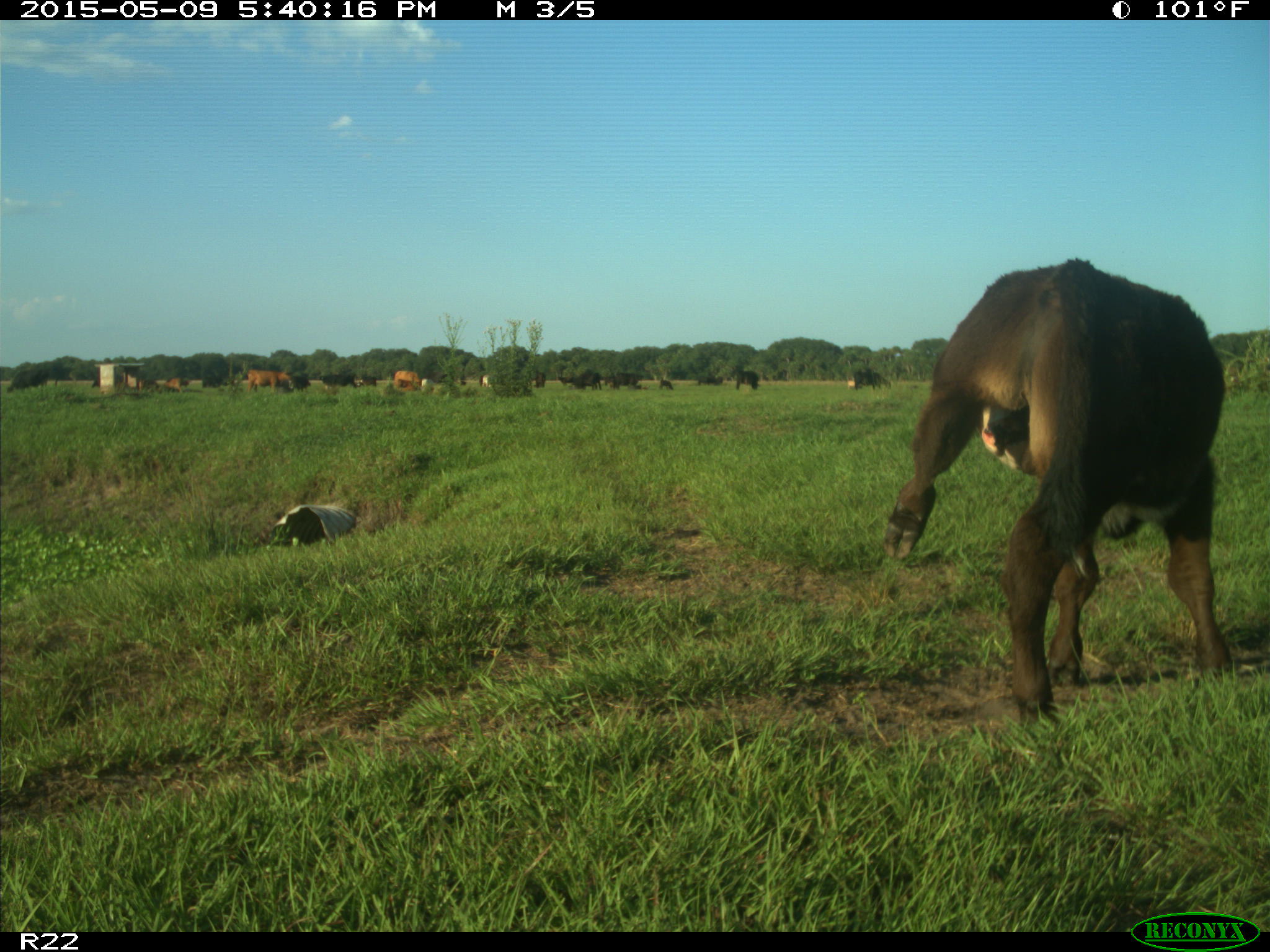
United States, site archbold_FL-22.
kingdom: Animalia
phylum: Chordata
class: Mammalia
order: Artiodactyla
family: Bovidae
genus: Bos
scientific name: Bos taurus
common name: domestic cow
Bos taurus (domestic cow).